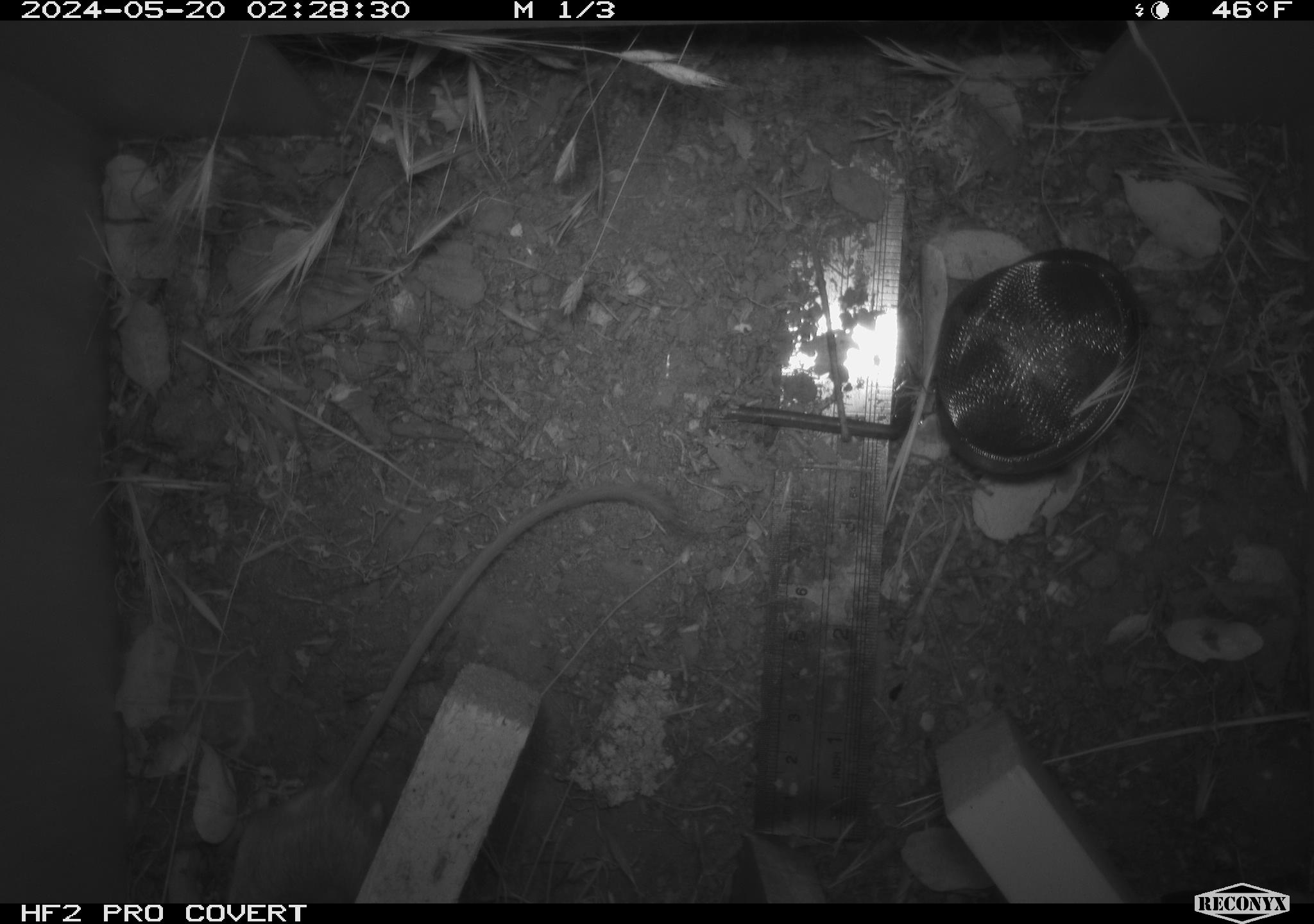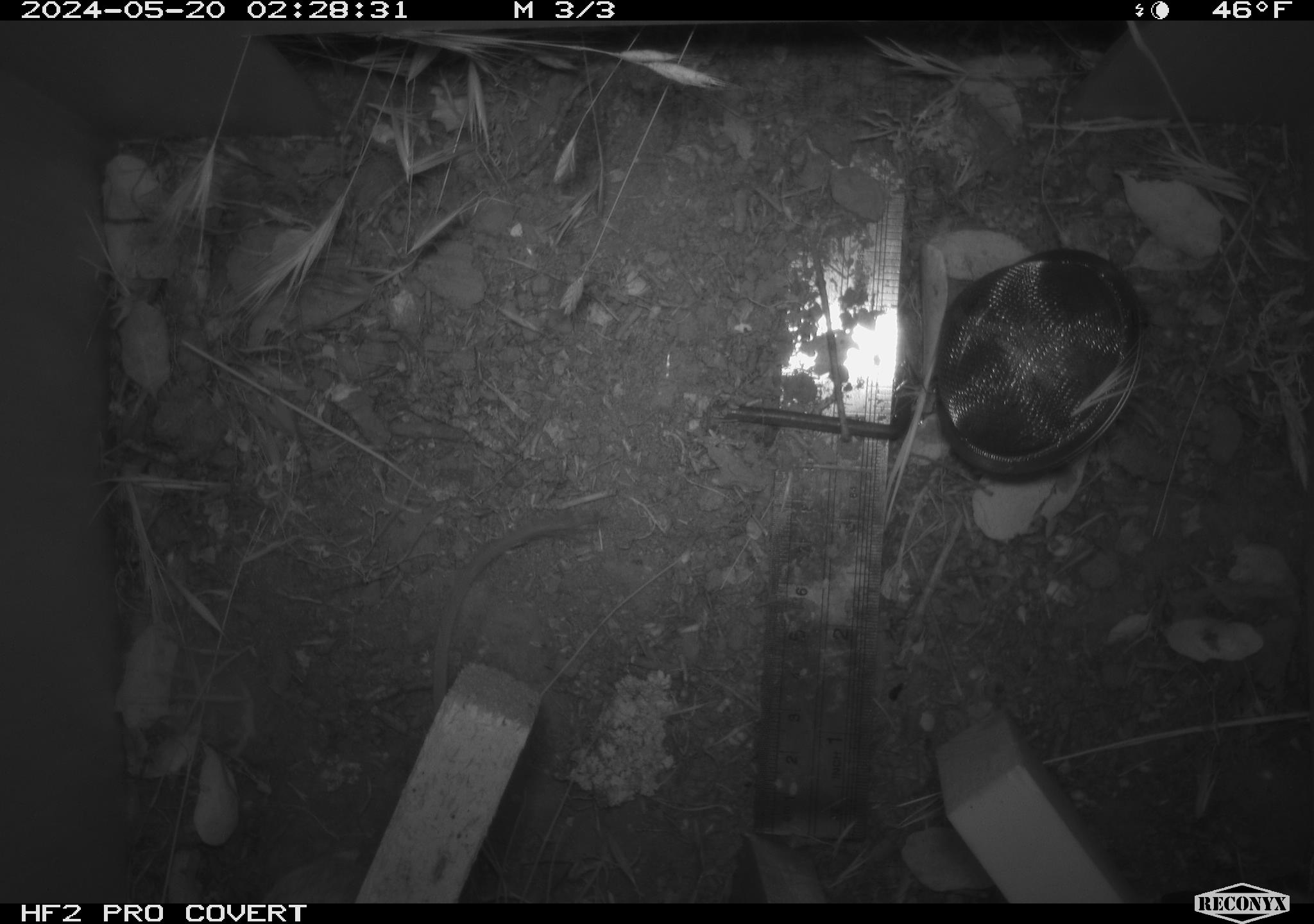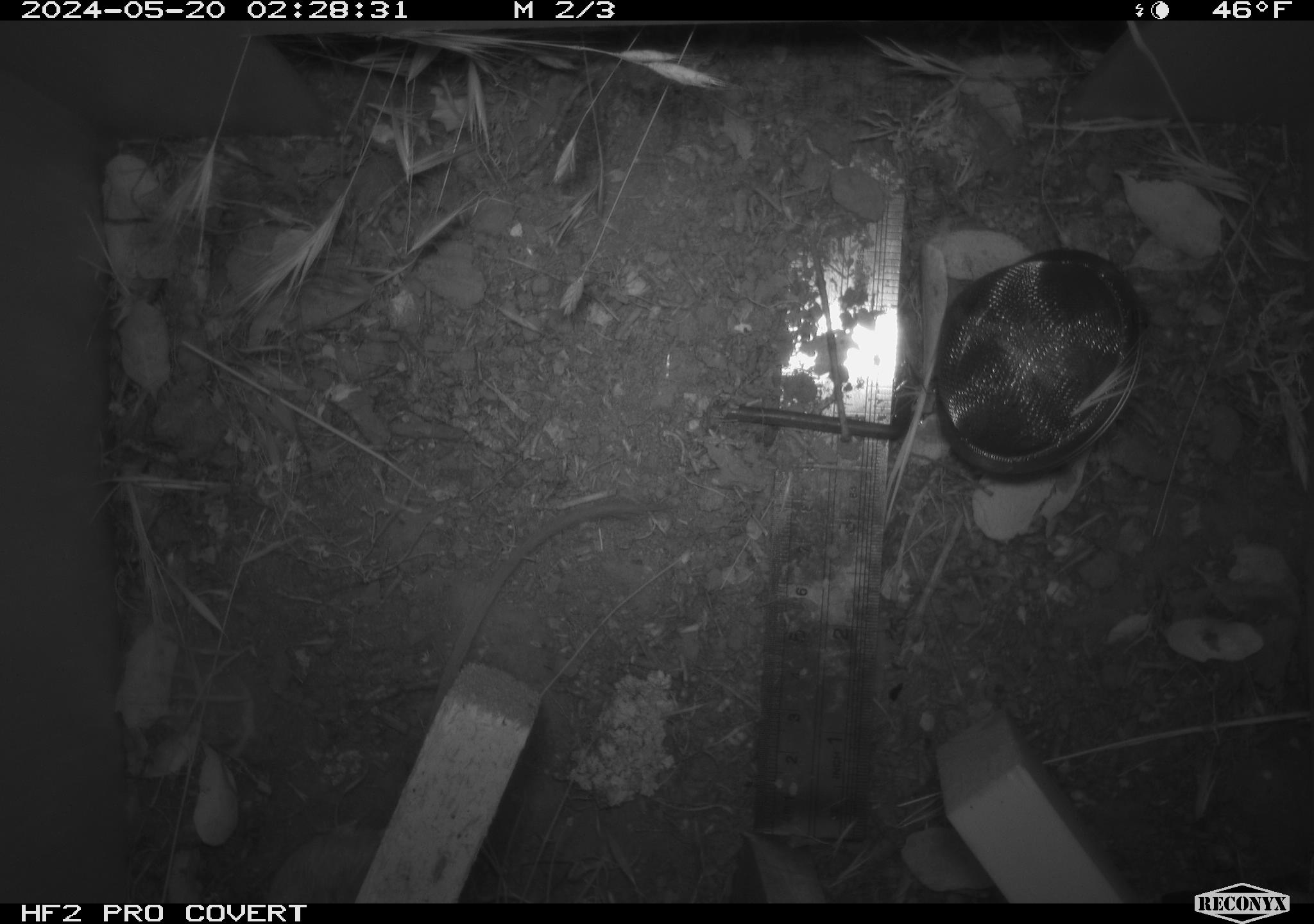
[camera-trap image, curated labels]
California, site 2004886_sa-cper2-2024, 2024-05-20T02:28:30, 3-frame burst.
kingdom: Animalia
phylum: Chordata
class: Mammalia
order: Rodentia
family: Heteromyidae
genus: Dipodomys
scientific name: Dipodomys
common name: kangaroo rats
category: dipodomys species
Dipodomys species (kangaroo rats) (Dipodomys).